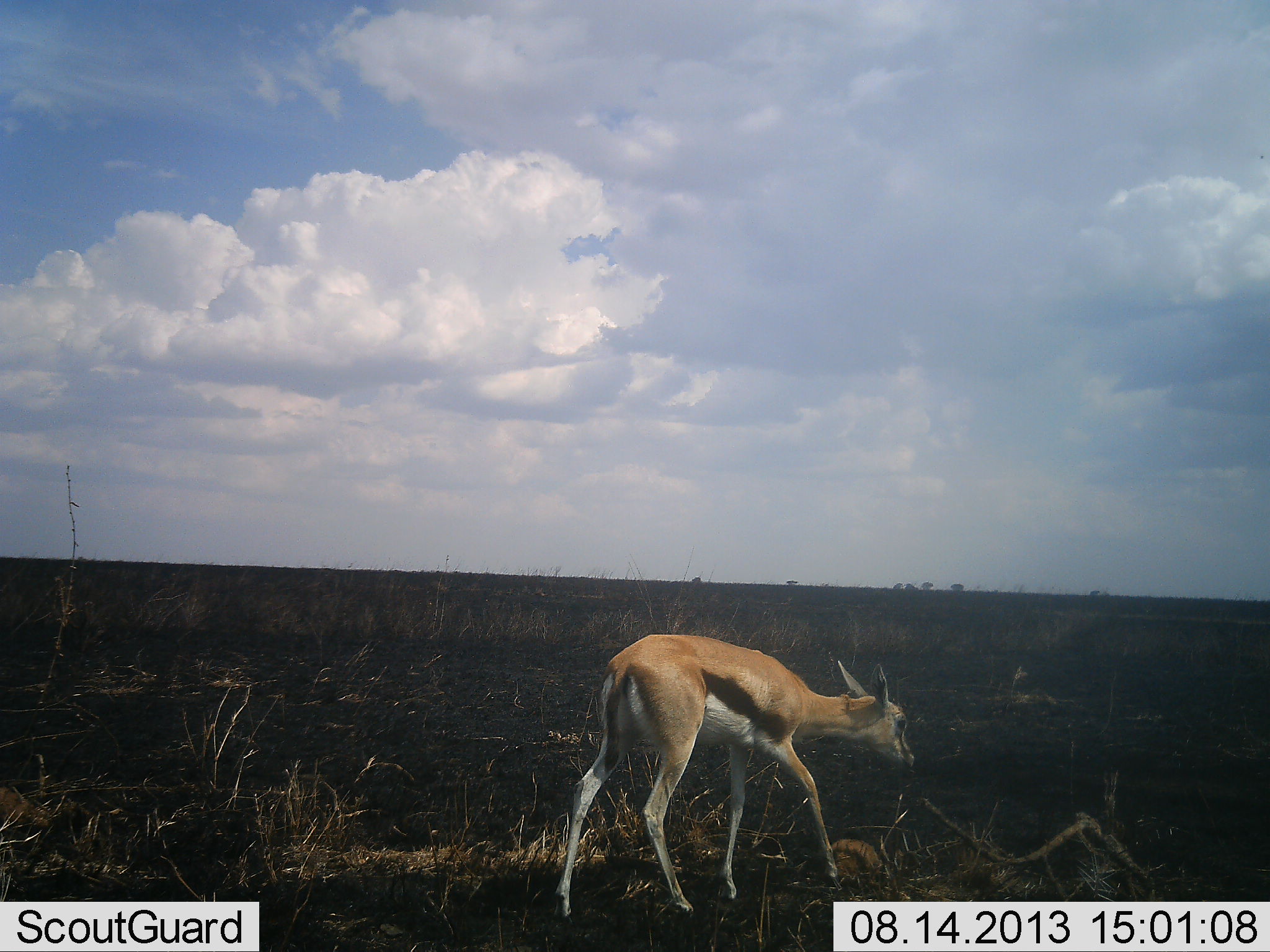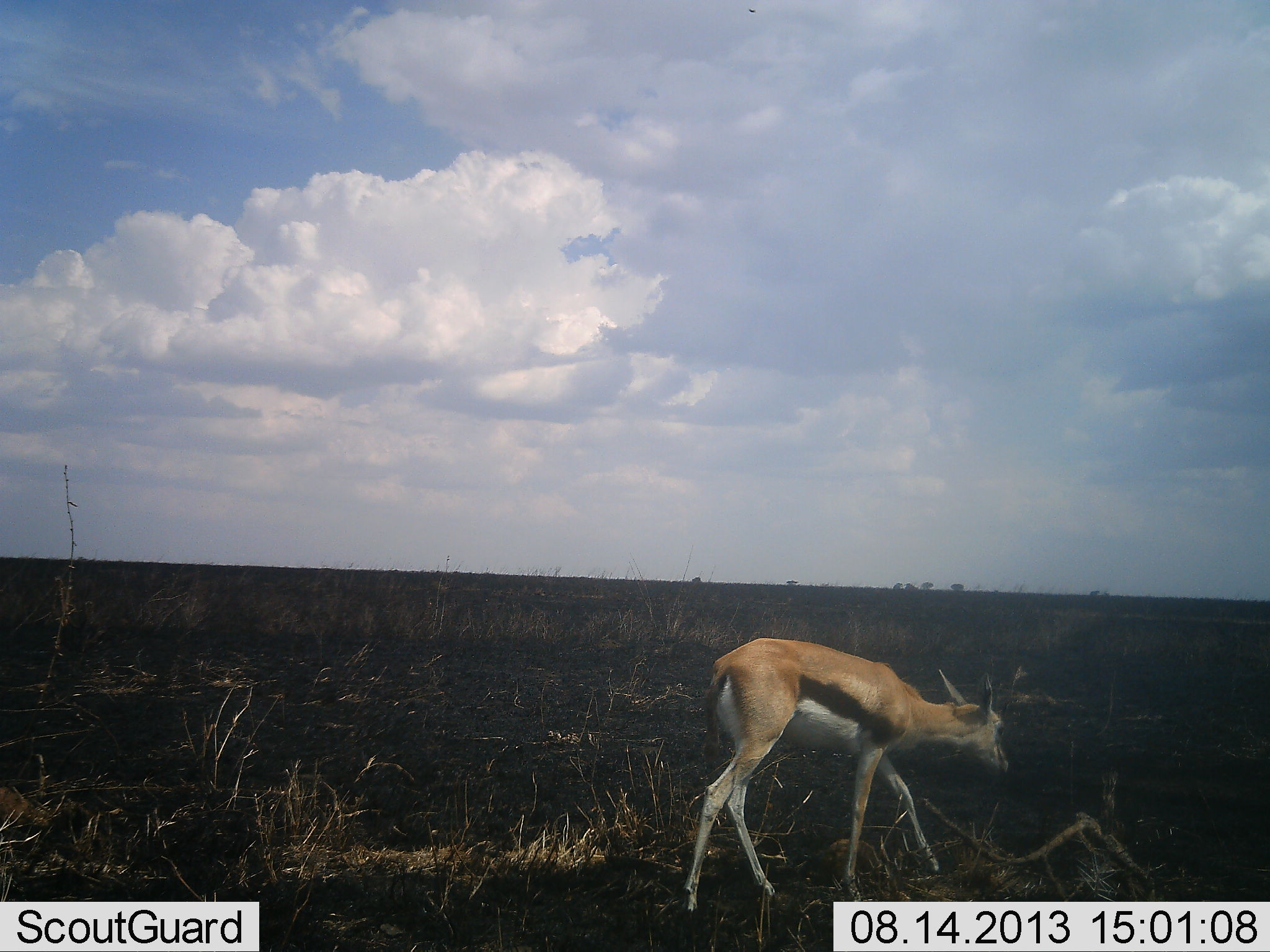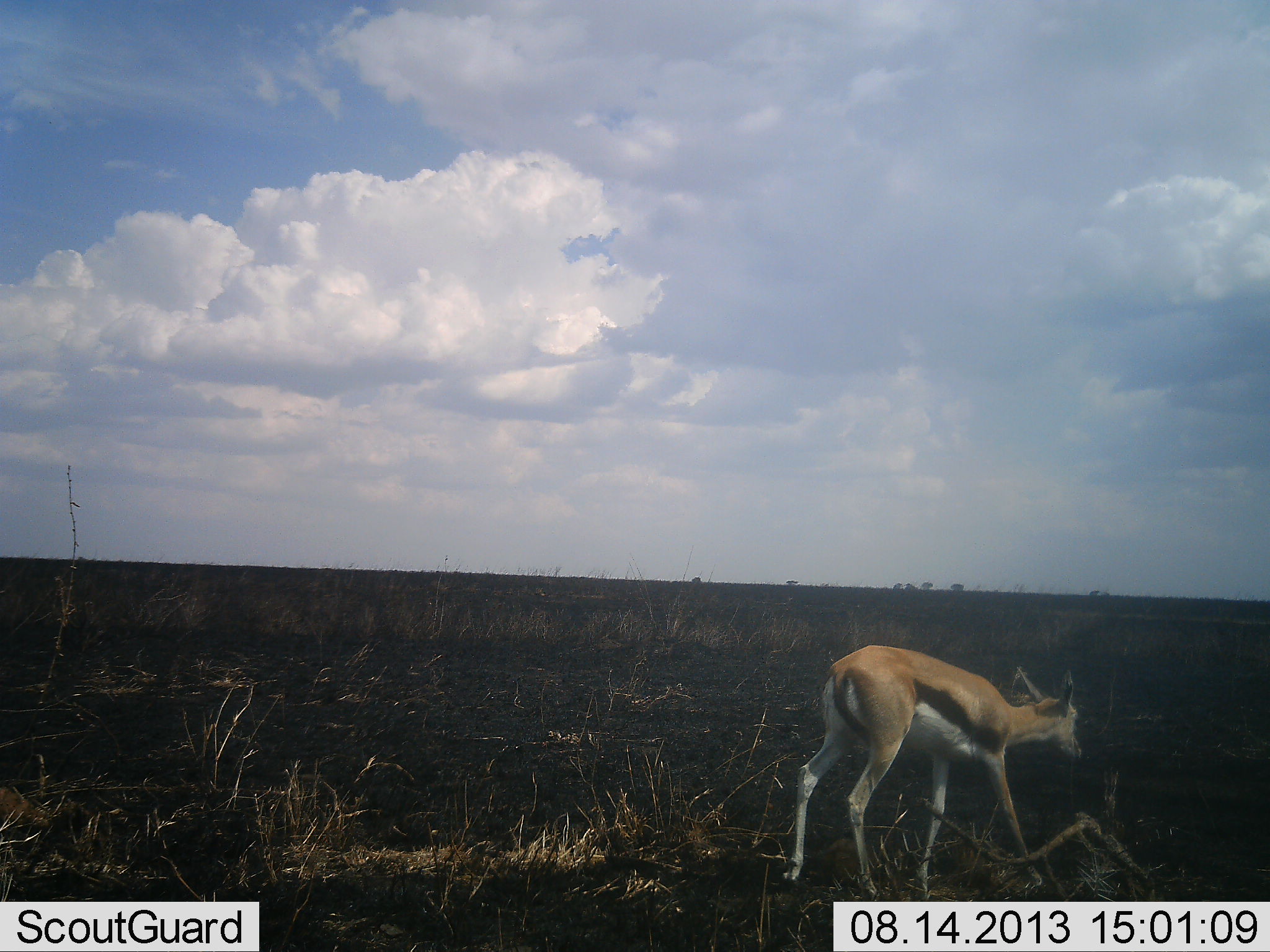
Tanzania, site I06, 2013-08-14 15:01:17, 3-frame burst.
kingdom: Animalia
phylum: Chordata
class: Mammalia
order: Artiodactyla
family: Bovidae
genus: Eudorcas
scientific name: Eudorcas thomsonii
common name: thomson's gazelle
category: gazellethomsons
Gazellethomsons (thomson's gazelle) (Eudorcas thomsonii), count 1. Behavior (volunteer vote fractions): standing 10%, resting 0%, moving 100%, interacting 0%. Young present (vote fraction): 10%. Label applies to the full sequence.